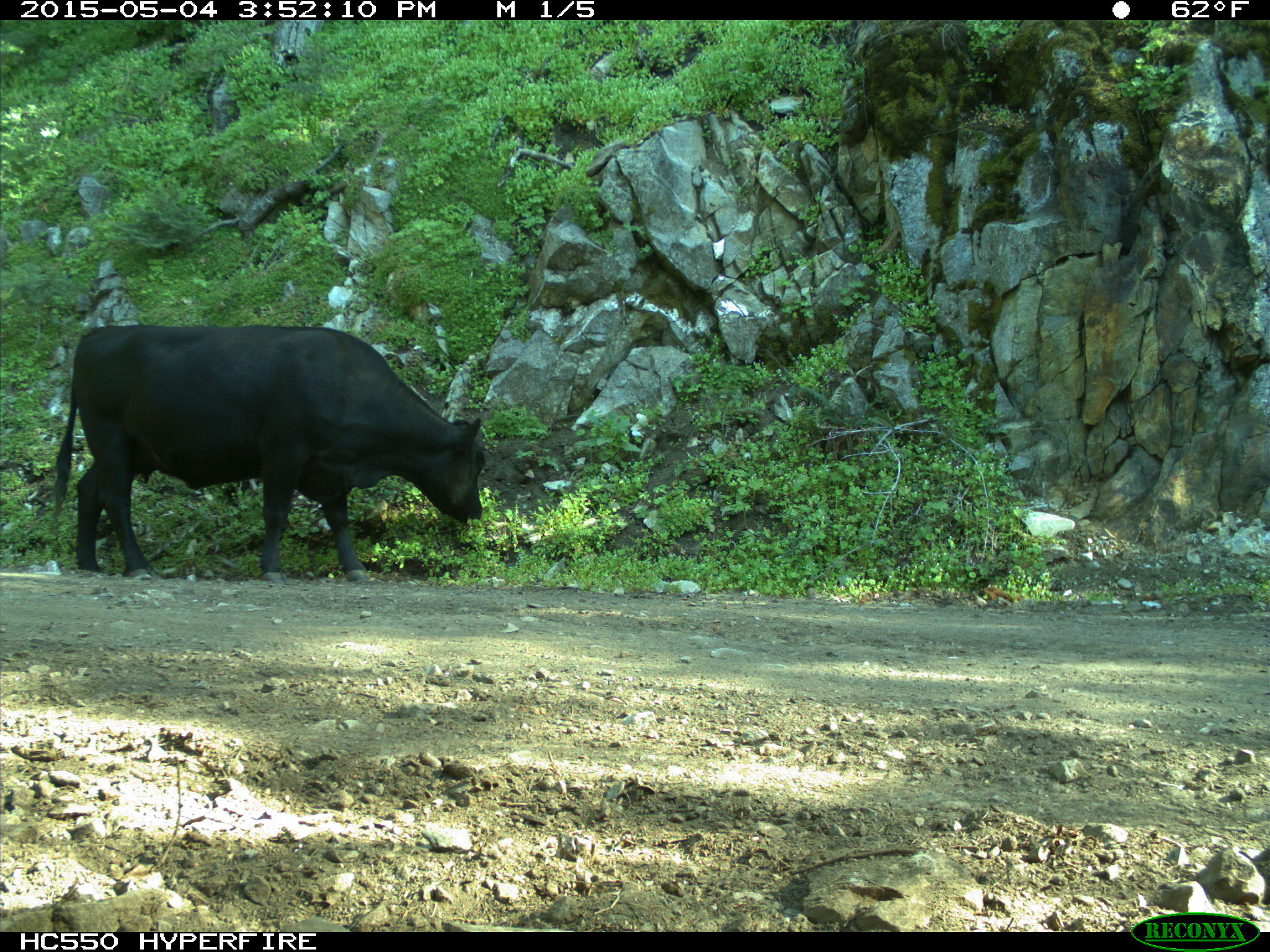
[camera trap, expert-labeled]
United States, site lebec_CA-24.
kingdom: Animalia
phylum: Chordata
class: Mammalia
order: Artiodactyla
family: Bovidae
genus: Bos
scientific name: Bos taurus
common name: domestic cow